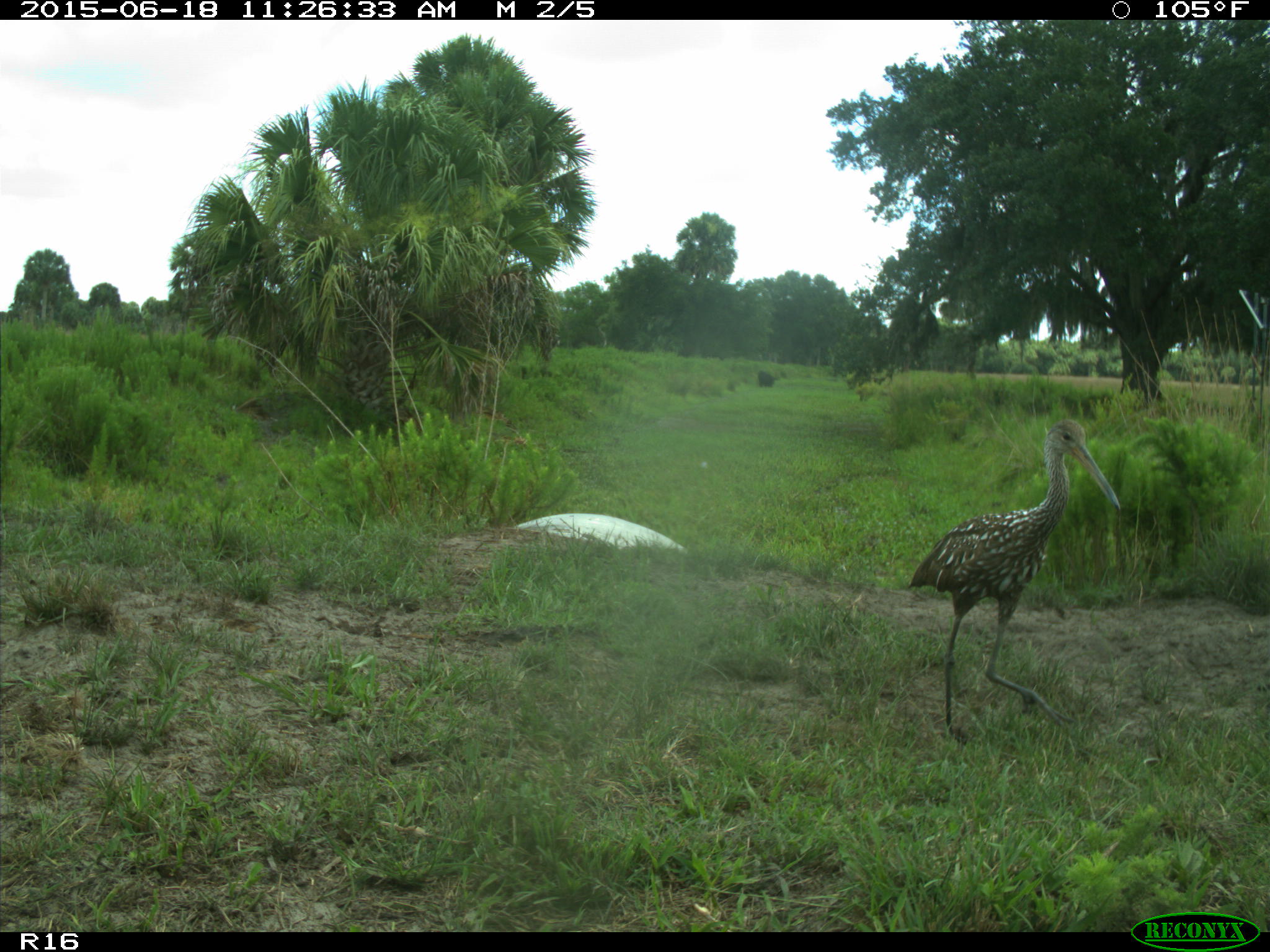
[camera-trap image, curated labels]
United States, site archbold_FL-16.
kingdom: Animalia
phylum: Chordata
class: Aves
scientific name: Aves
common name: birds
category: unidentified bird